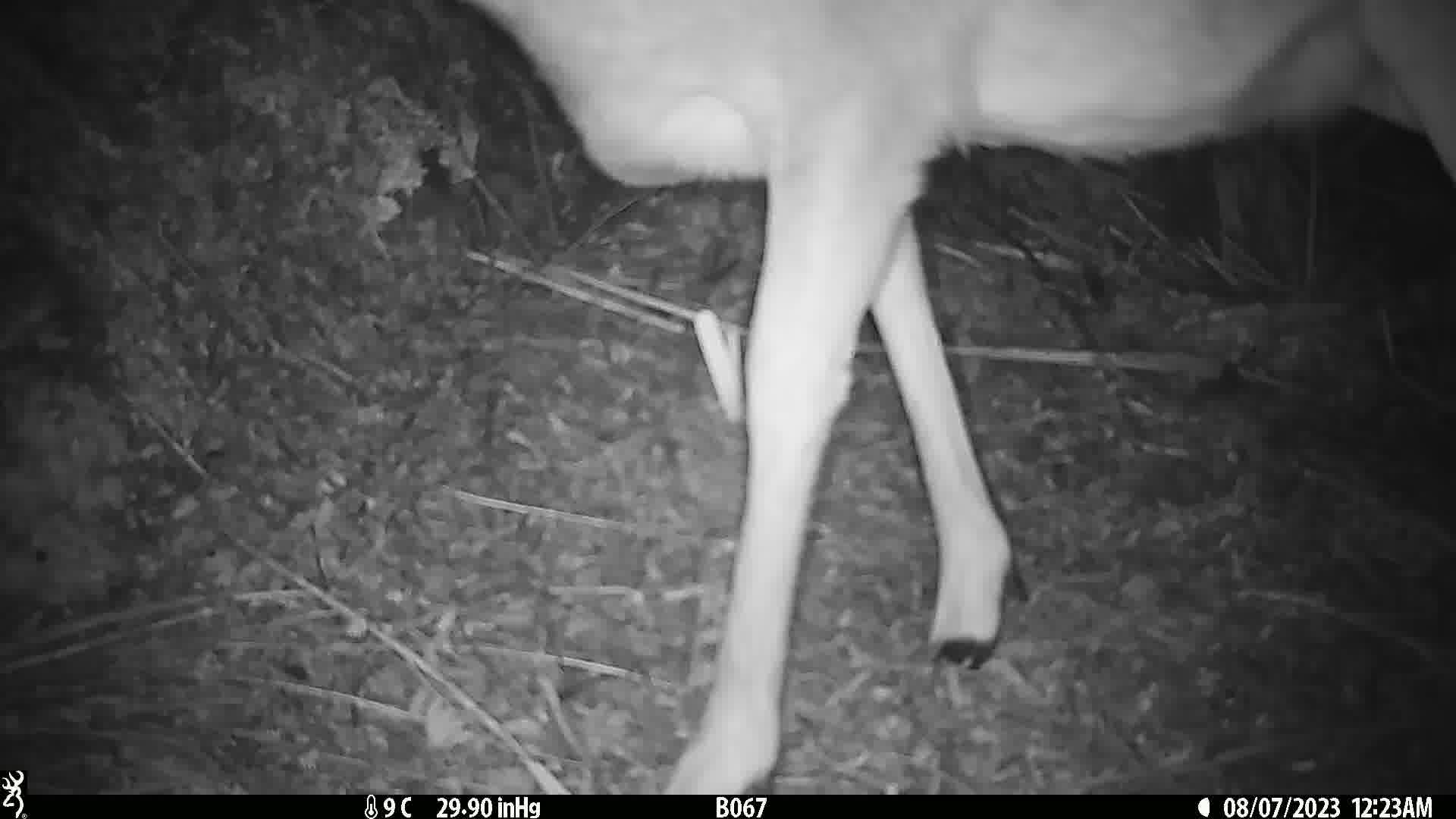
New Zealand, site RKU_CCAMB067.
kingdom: Animalia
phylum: Chordata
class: Mammalia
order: Artiodactyla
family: Cervidae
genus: Odocoileus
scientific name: Odocoileus virginianus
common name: white-tailed deer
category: white tailed deer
White tailed deer (white-tailed deer) (Odocoileus virginianus).